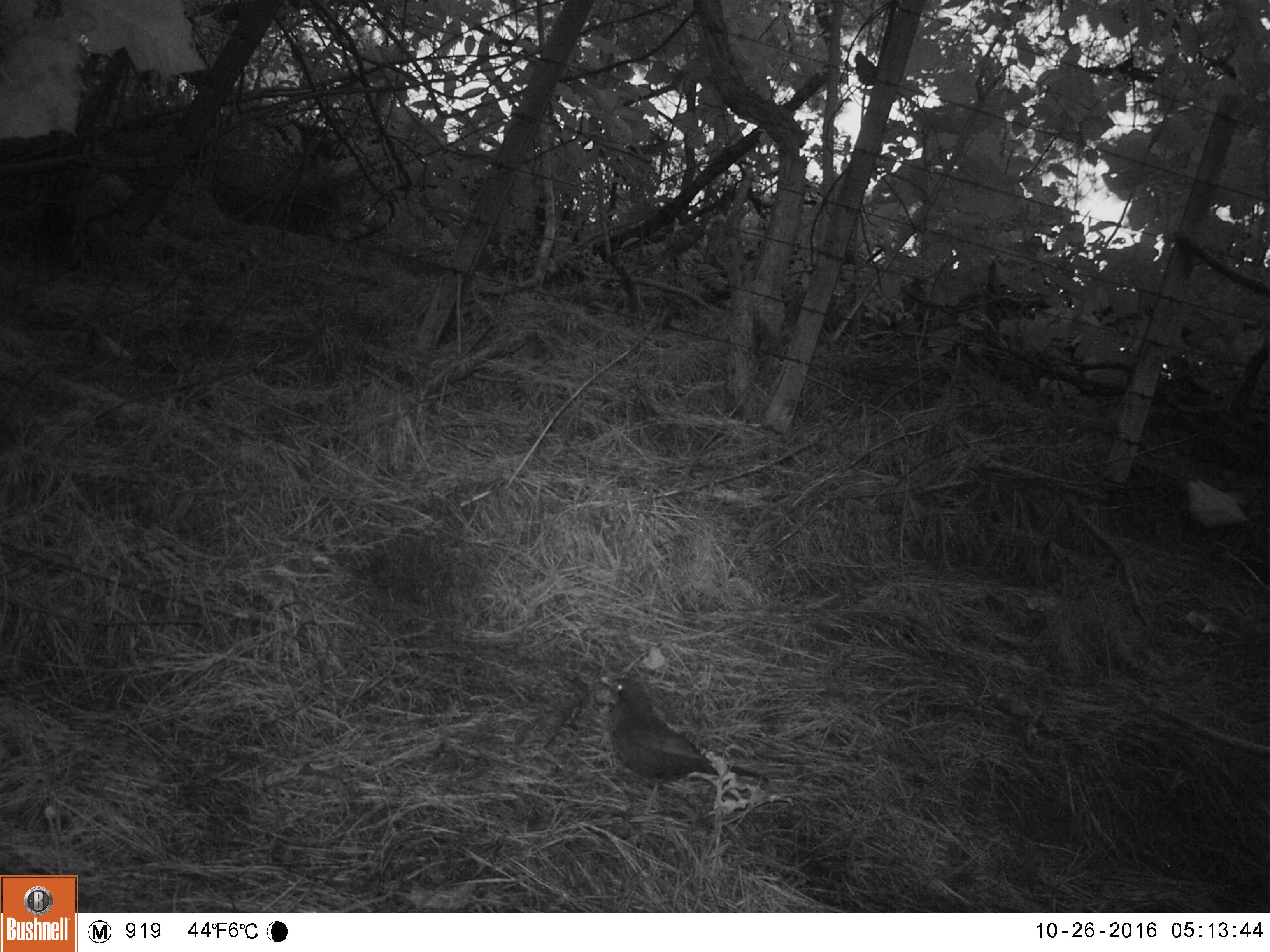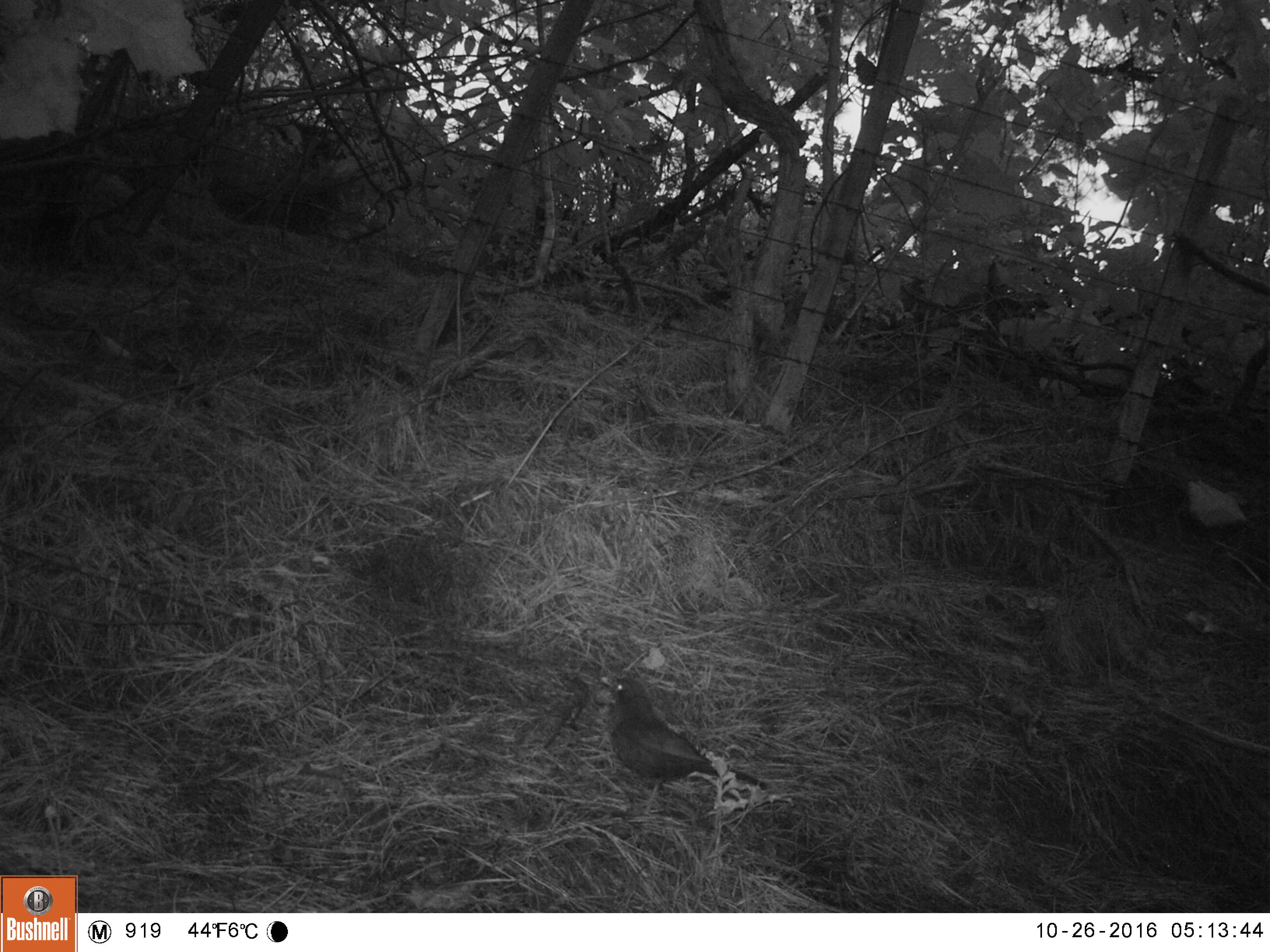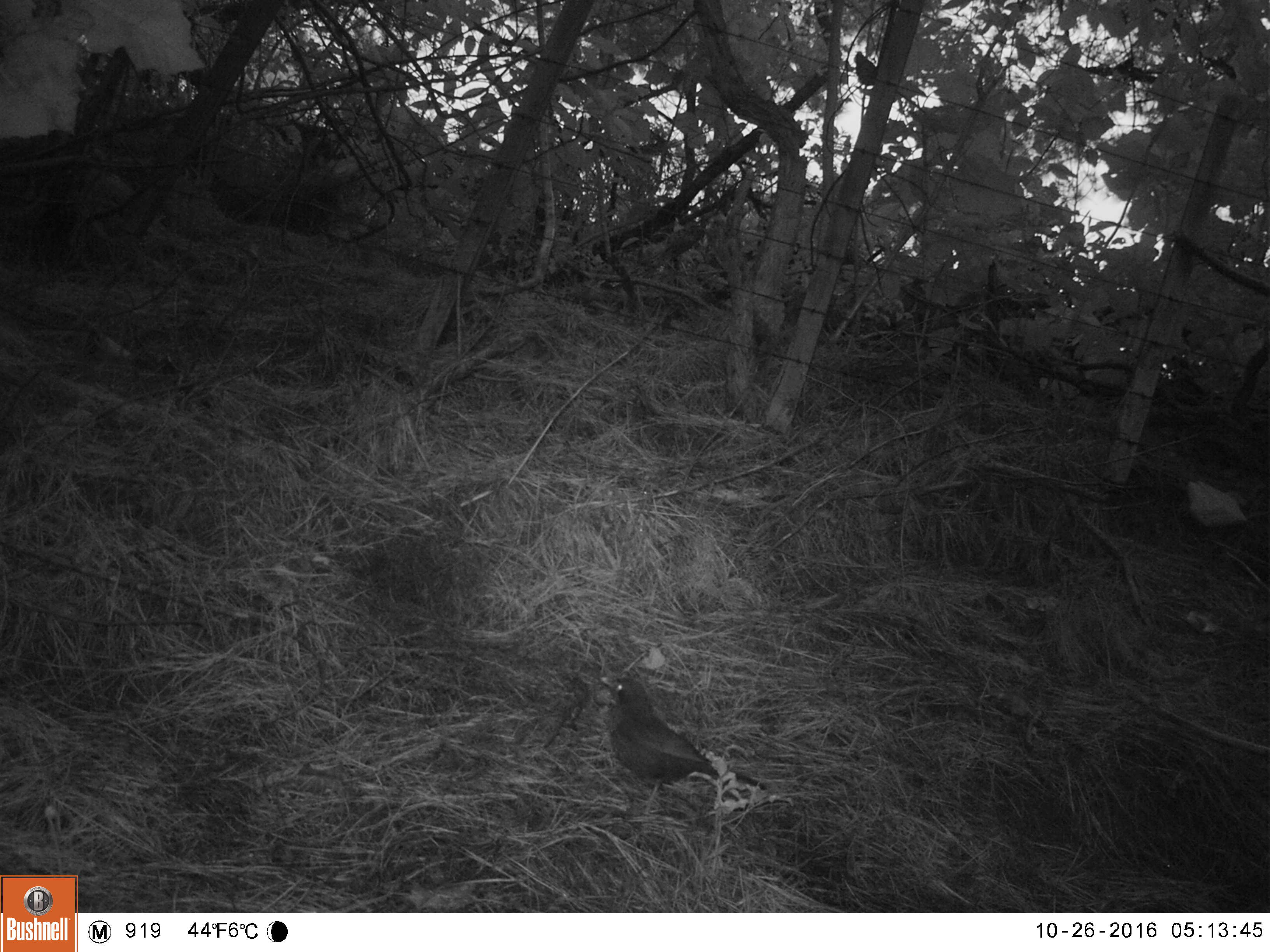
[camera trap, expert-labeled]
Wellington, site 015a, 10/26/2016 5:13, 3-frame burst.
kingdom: Animalia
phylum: Chordata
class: Aves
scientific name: Aves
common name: bird